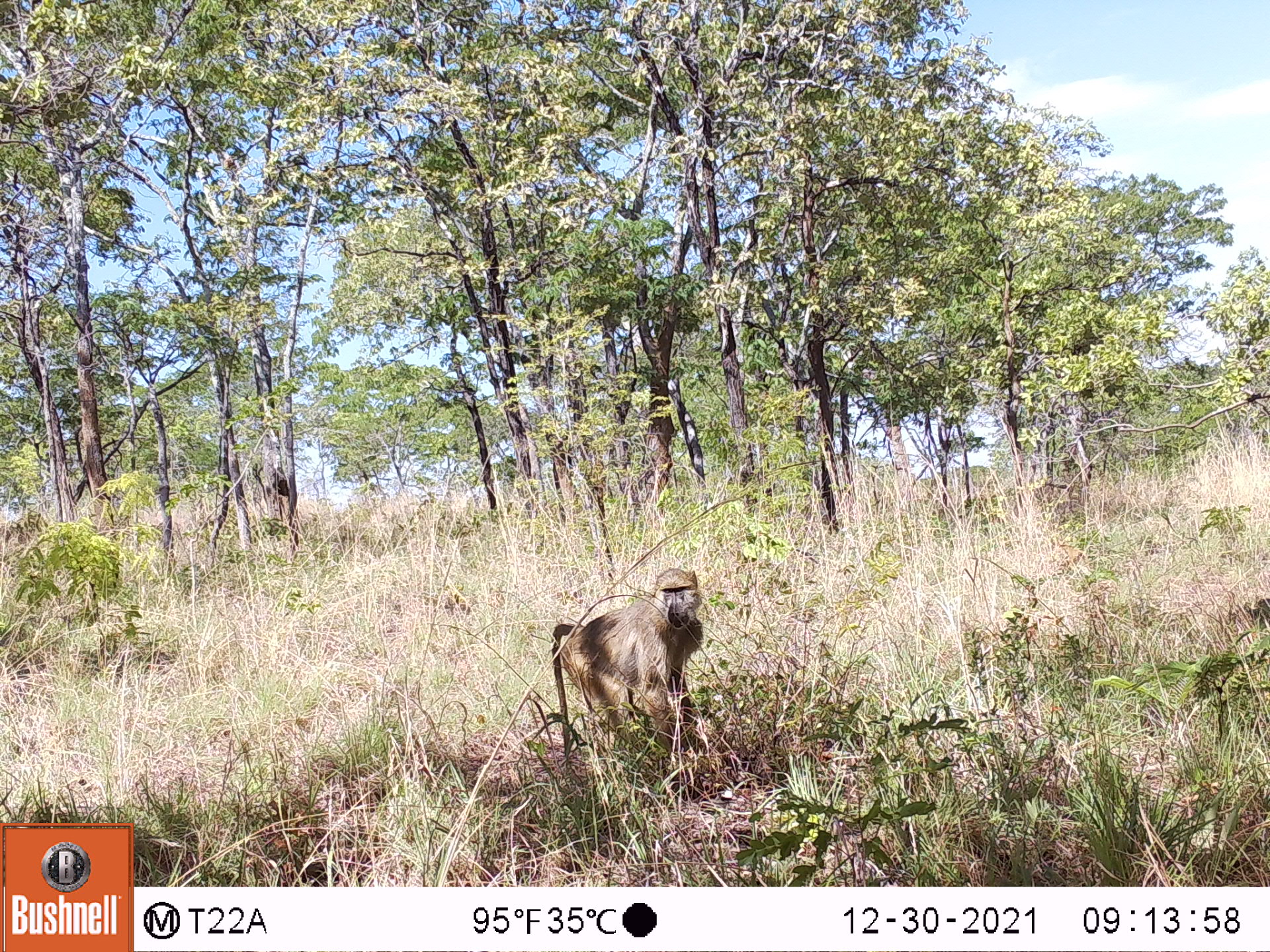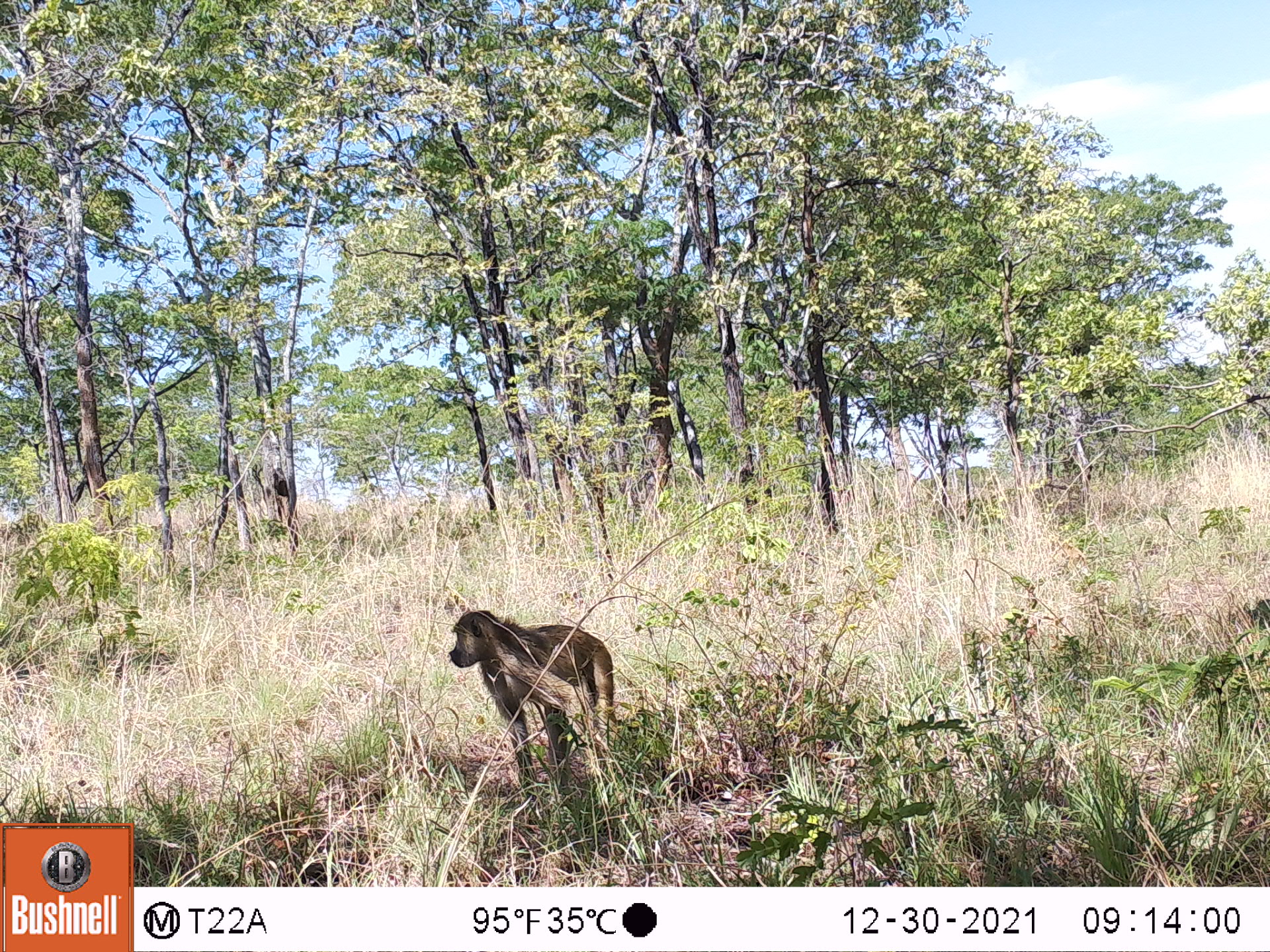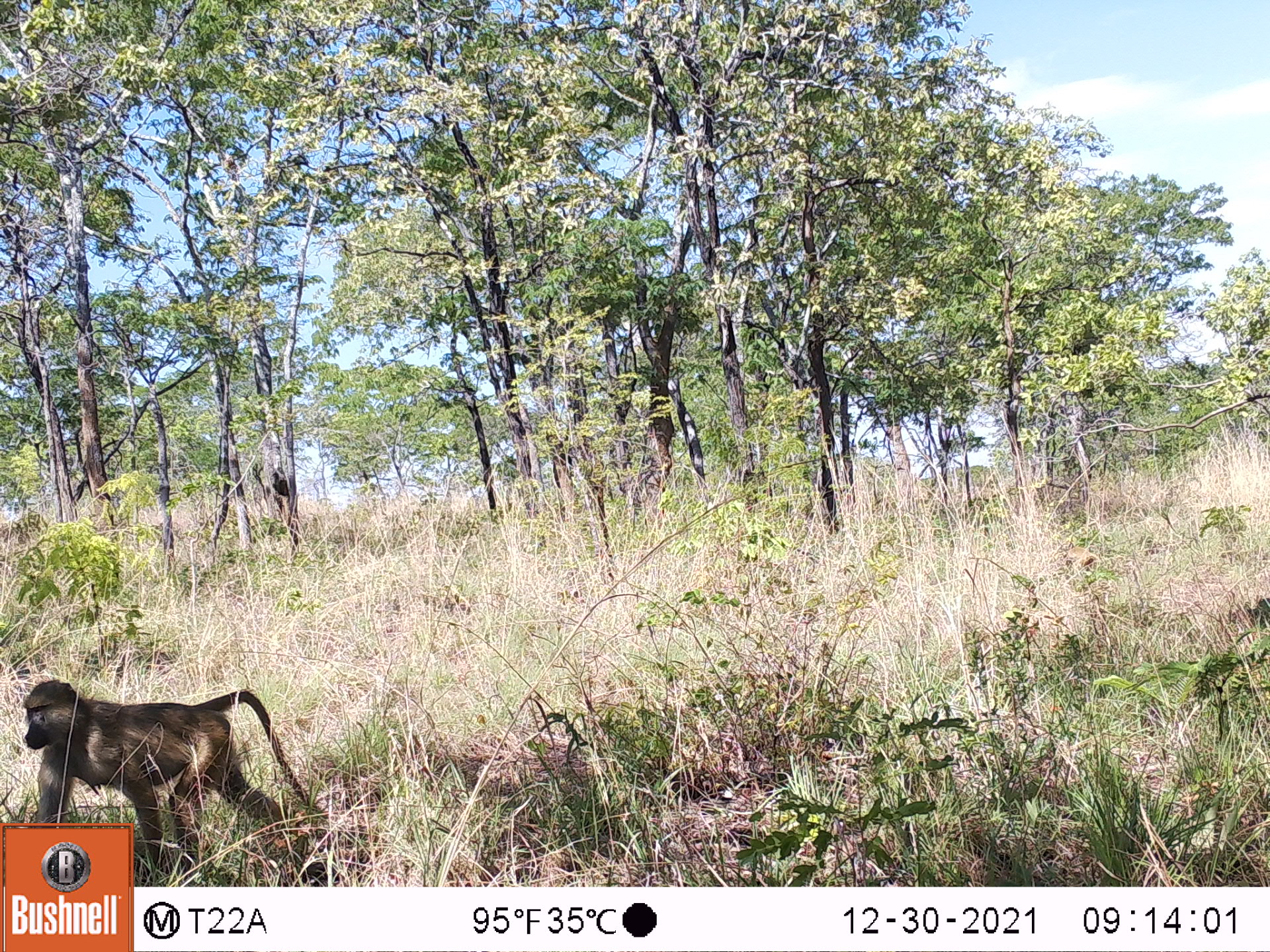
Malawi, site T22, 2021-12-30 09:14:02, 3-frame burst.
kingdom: Animalia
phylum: Chordata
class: Mammalia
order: Primates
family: Cercopithecidae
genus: Papio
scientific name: Papio cynocephalus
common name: yellow baboon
Yellow baboon (Papio cynocephalus), count 1.